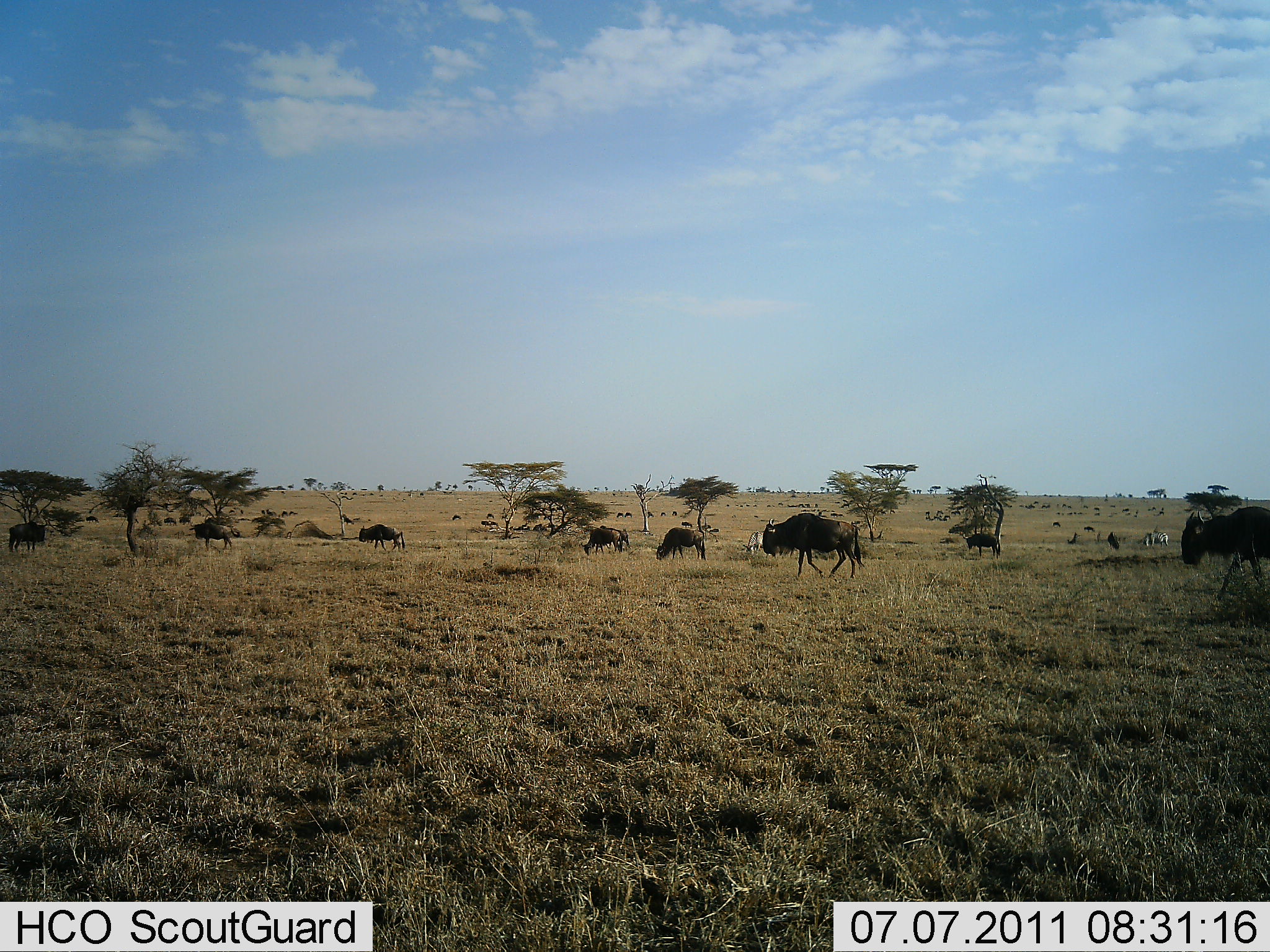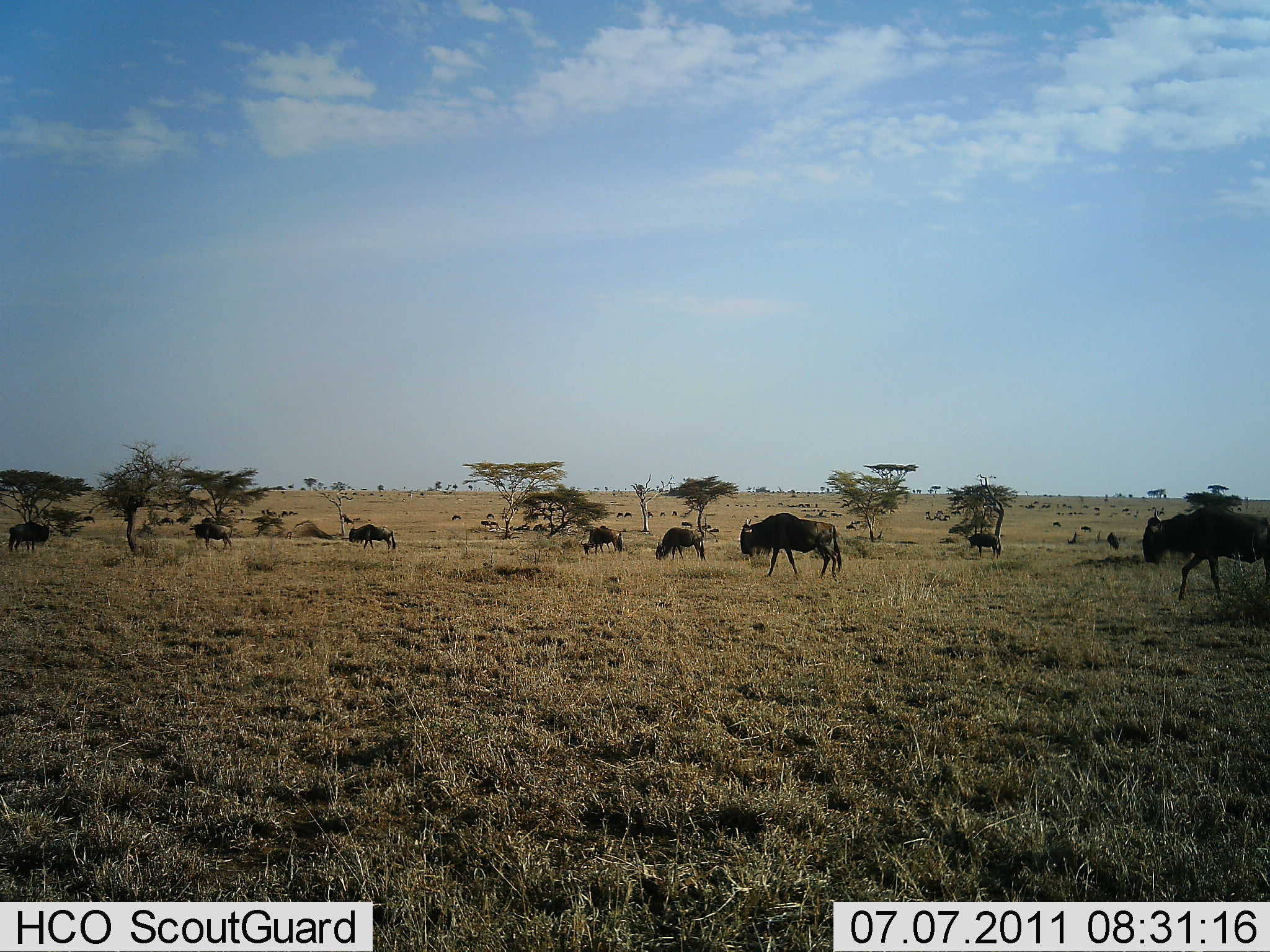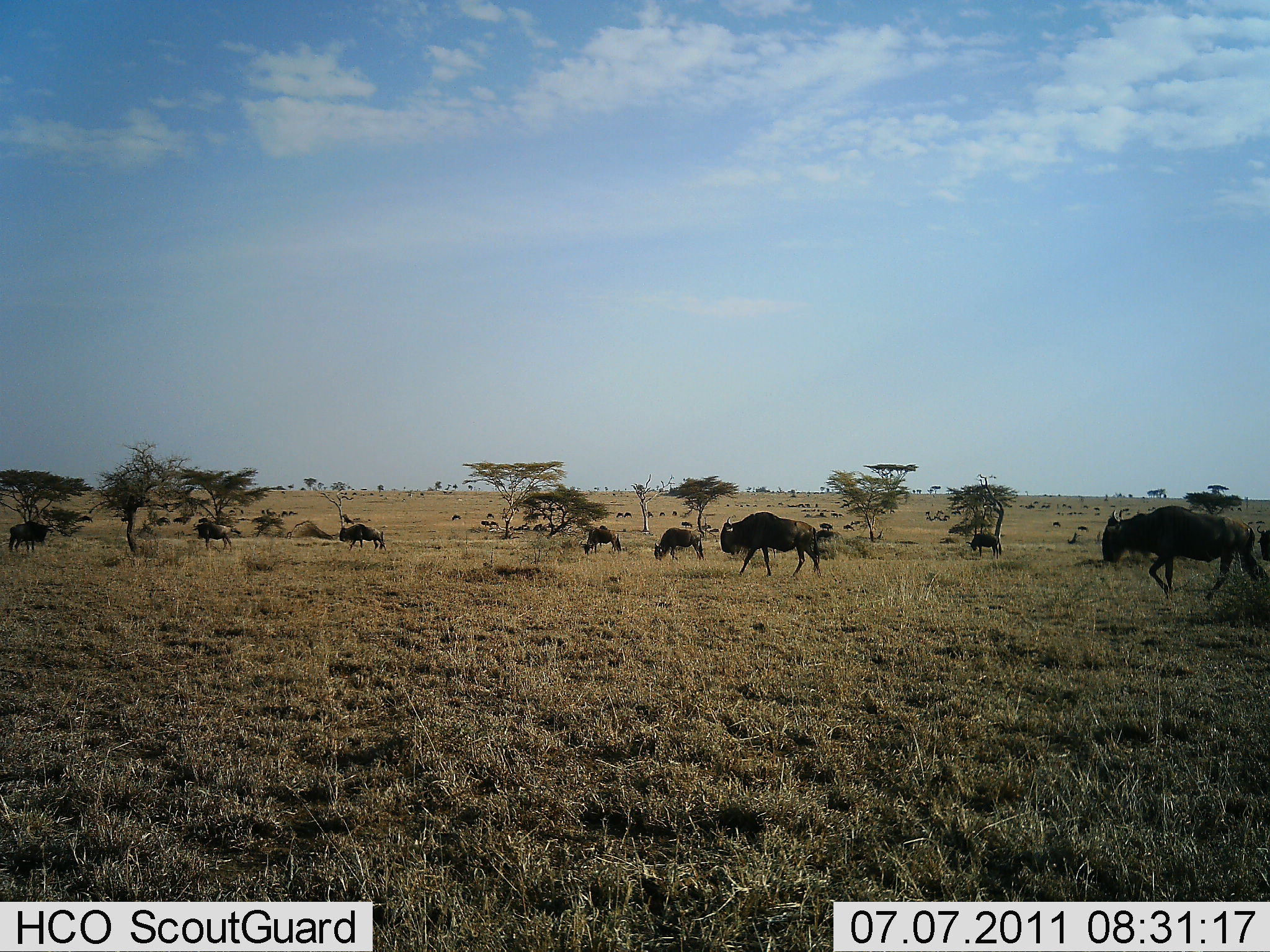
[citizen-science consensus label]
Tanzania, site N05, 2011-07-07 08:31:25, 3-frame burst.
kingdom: Animalia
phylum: Chordata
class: Mammalia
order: Artiodactyla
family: Bovidae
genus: Connochaetes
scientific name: Connochaetes taurinus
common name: blue wildebeest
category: wildebeest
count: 11-50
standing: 31%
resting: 0%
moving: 100%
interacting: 0%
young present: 0%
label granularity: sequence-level